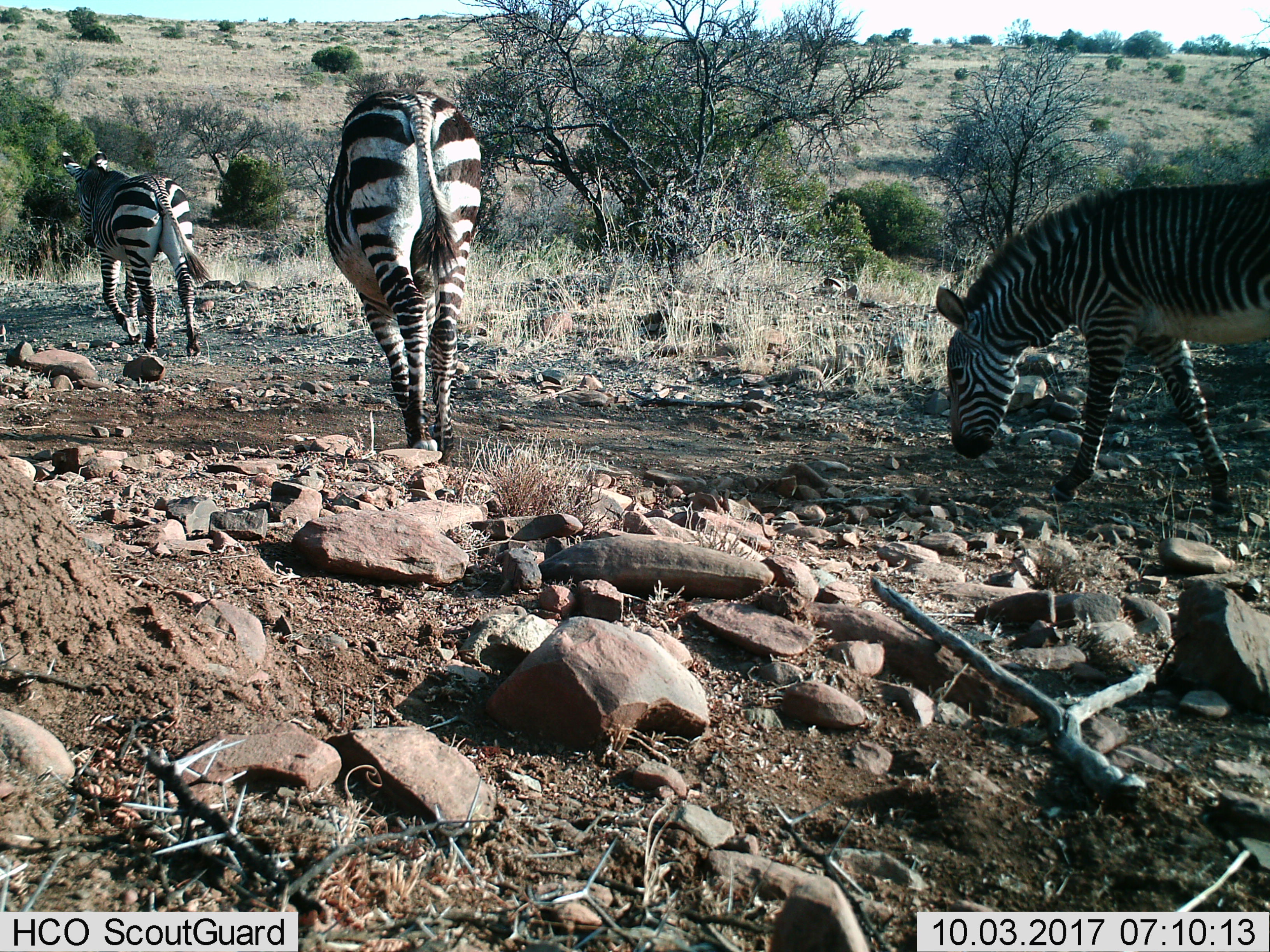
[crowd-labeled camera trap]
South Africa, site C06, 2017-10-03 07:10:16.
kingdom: Animalia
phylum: Chordata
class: Mammalia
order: Perissodactyla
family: Equidae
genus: Equus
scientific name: Equus zebra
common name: mountain zebra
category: zebramountain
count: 3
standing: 30%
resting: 0%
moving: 90%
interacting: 0%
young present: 10%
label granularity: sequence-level